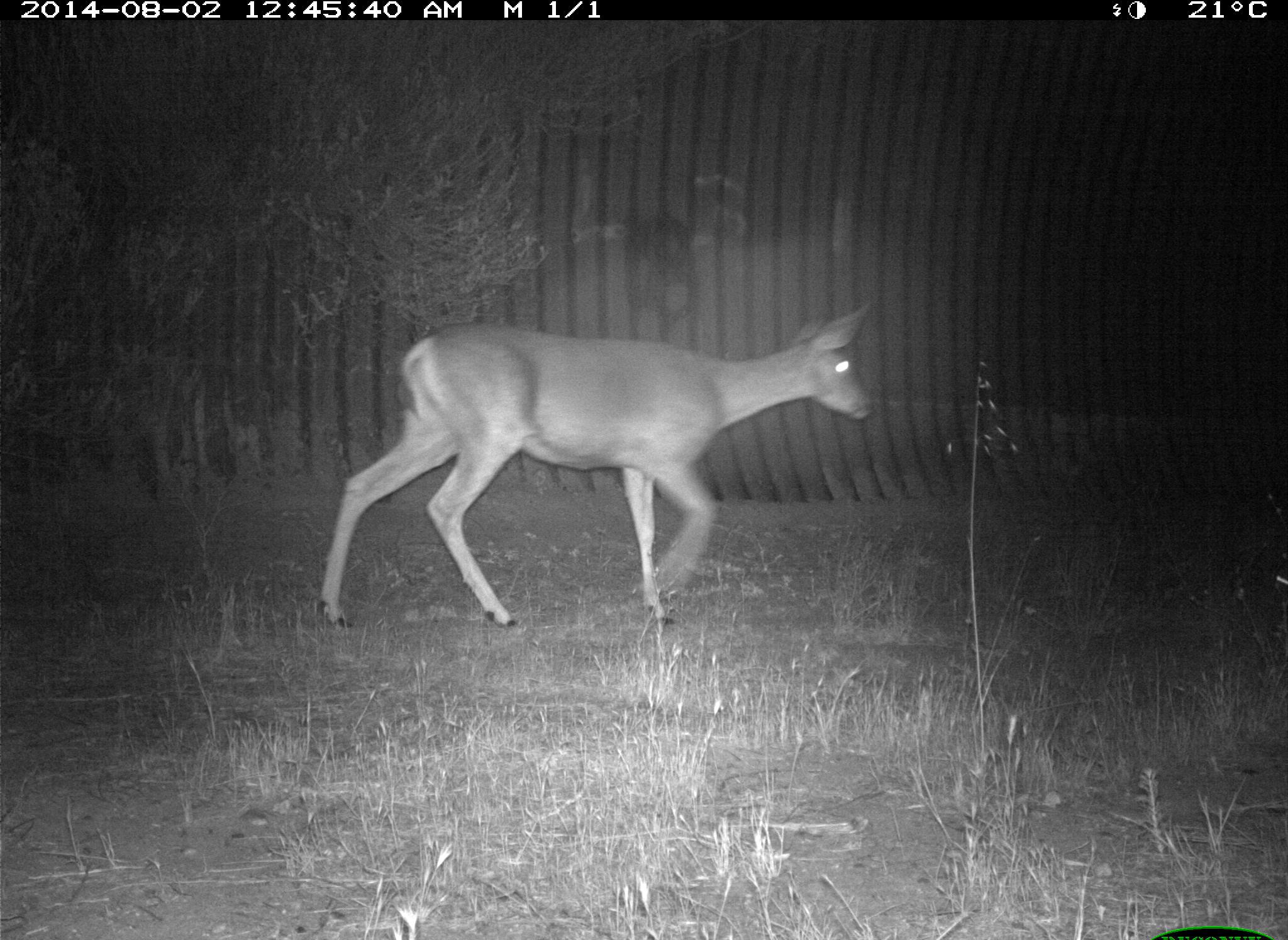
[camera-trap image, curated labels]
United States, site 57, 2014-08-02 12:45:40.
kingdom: Animalia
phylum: Chordata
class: Mammalia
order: Artiodactyla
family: Cervidae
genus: Odocoileus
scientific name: Odocoileus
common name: deer